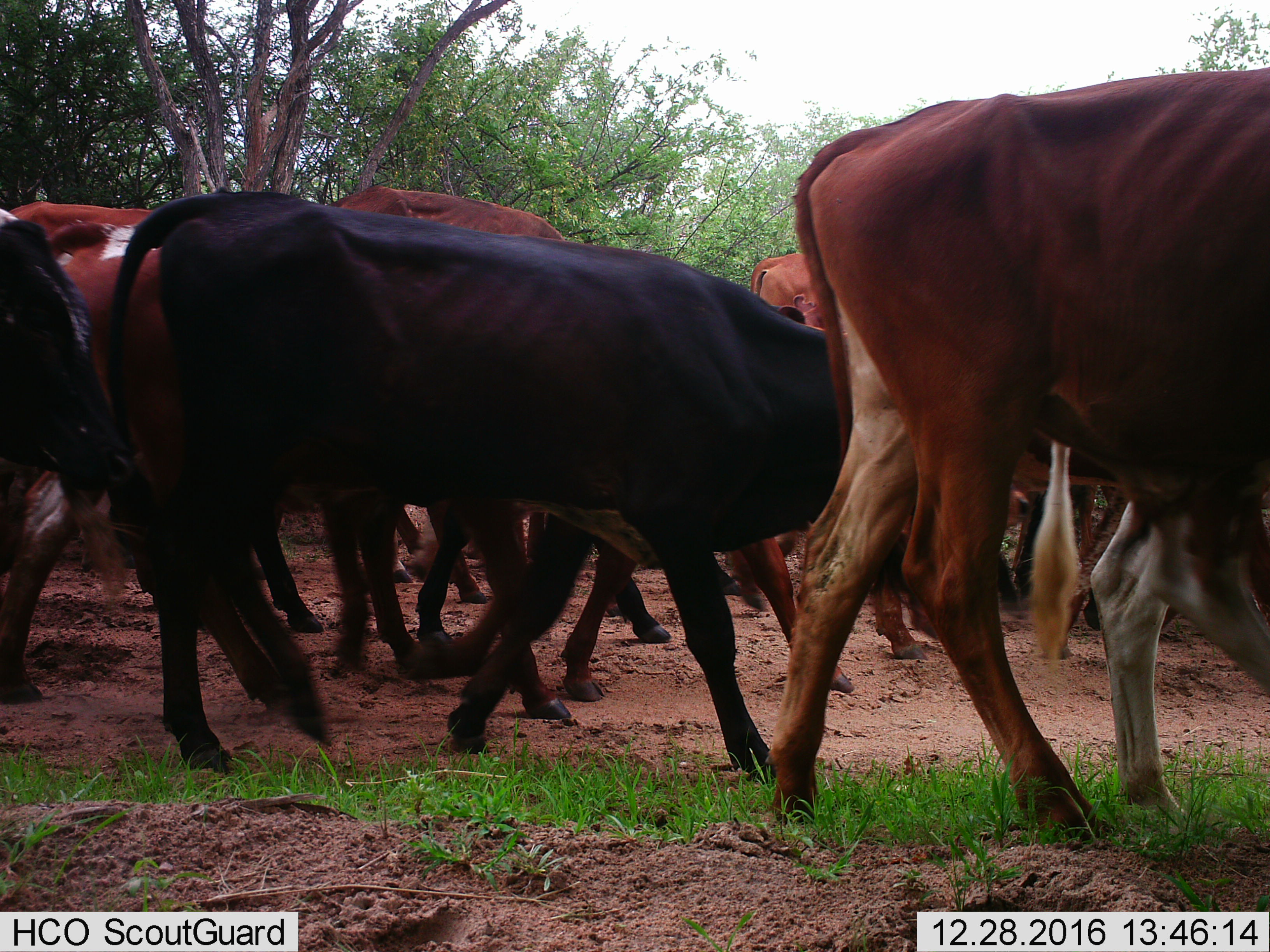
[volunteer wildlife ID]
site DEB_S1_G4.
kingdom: Animalia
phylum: Chordata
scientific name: Vertebrata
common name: domestic animal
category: domesticanimal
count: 11-50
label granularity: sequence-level